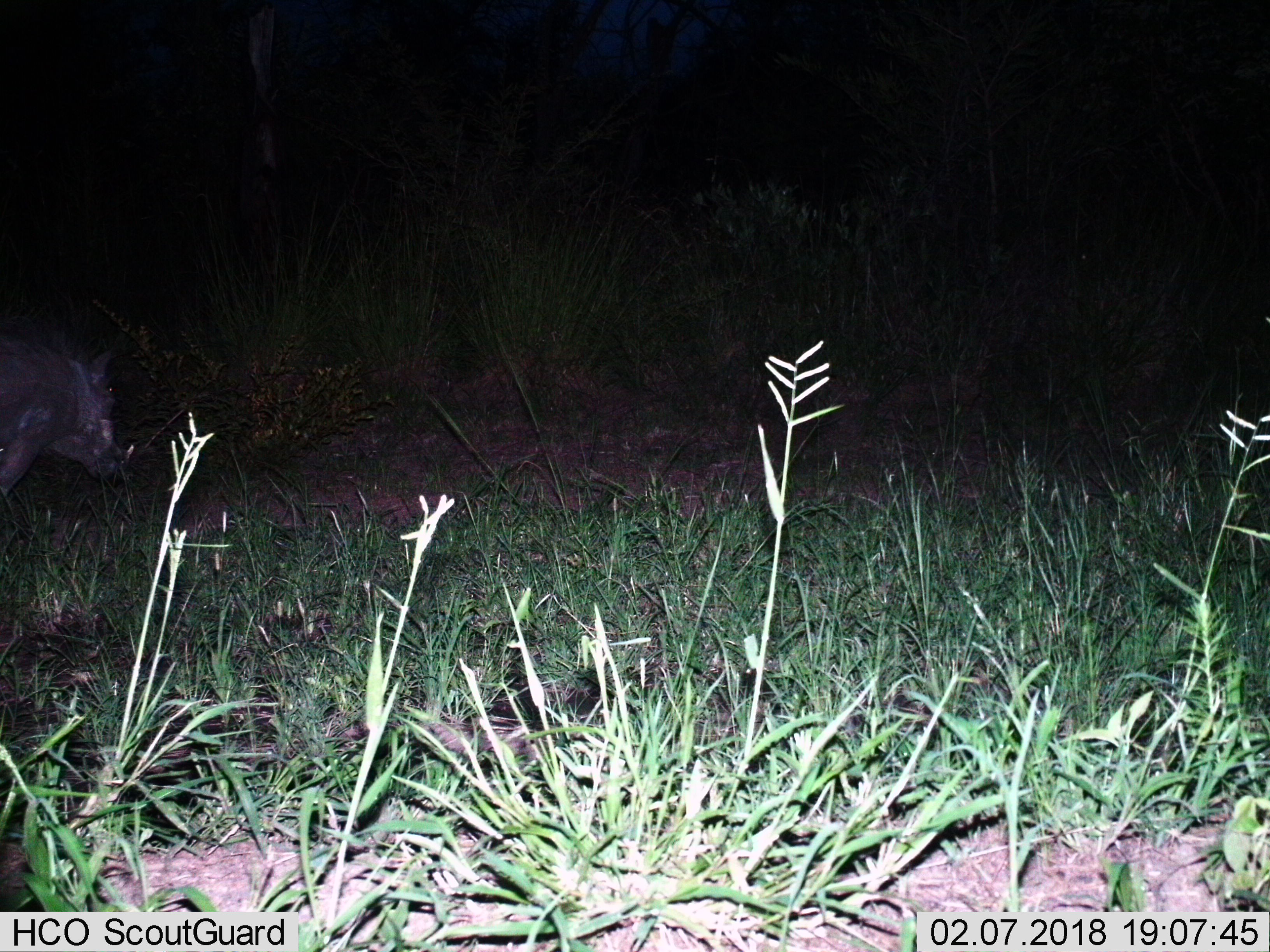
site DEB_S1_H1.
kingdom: Animalia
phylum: Chordata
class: Mammalia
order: Artiodactyla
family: Suidae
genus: Phacochoerus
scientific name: Phacochoerus africanus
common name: warthog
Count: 1.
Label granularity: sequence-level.